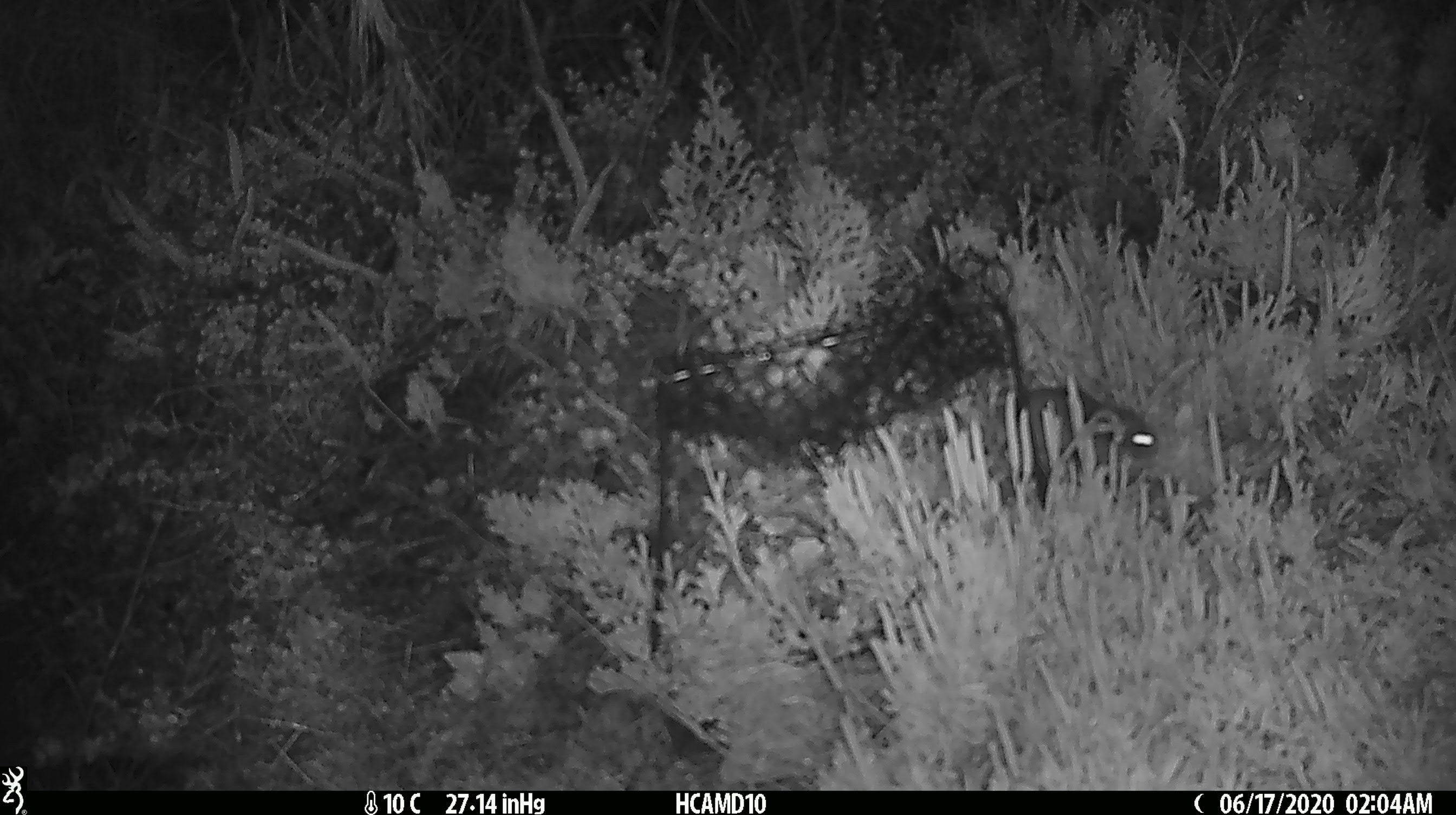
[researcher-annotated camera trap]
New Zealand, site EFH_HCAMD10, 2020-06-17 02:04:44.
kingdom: Animalia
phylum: Chordata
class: Mammalia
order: Rodentia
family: Muridae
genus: Mus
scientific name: Mus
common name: mouse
Mouse (Mus).